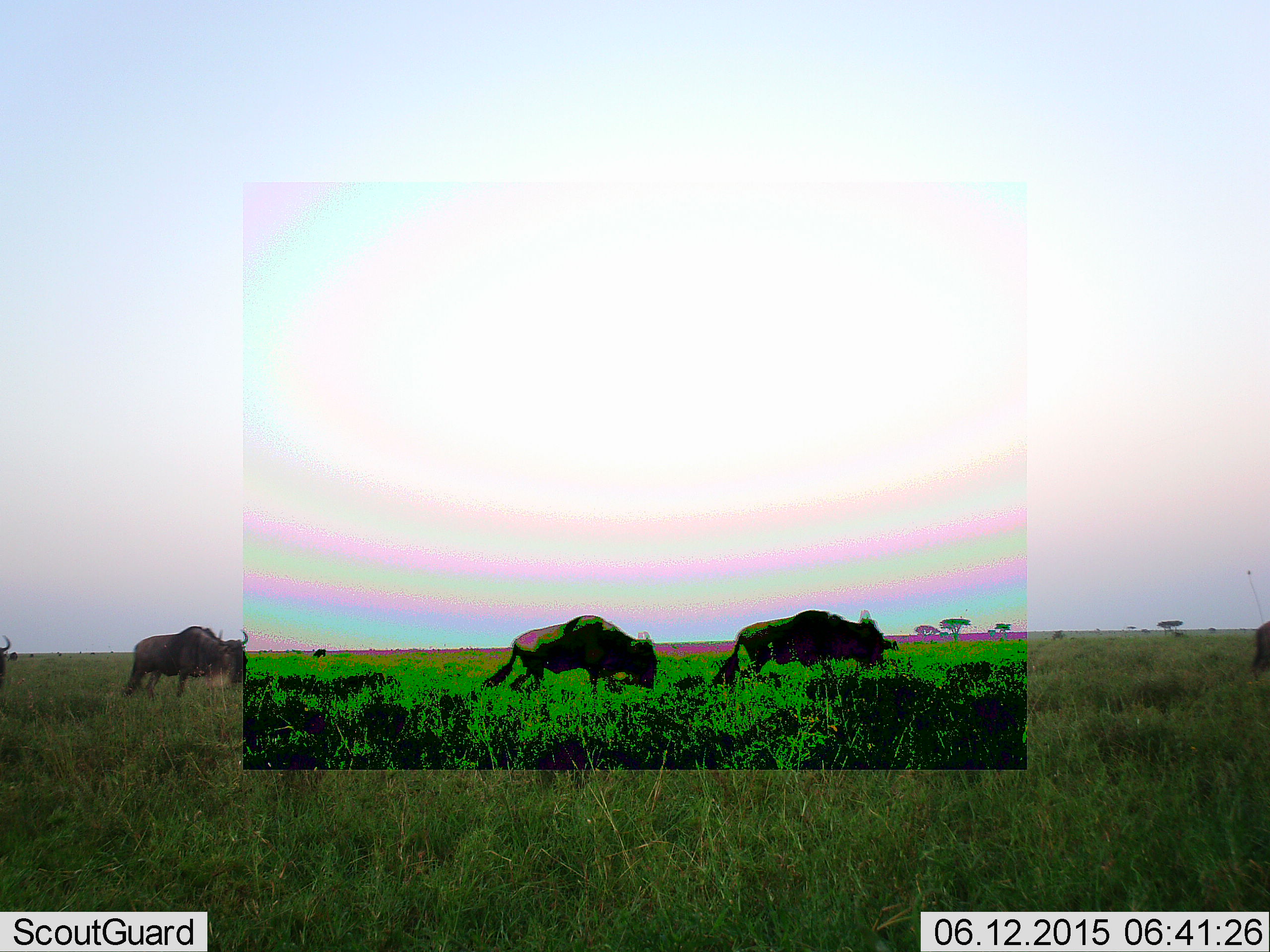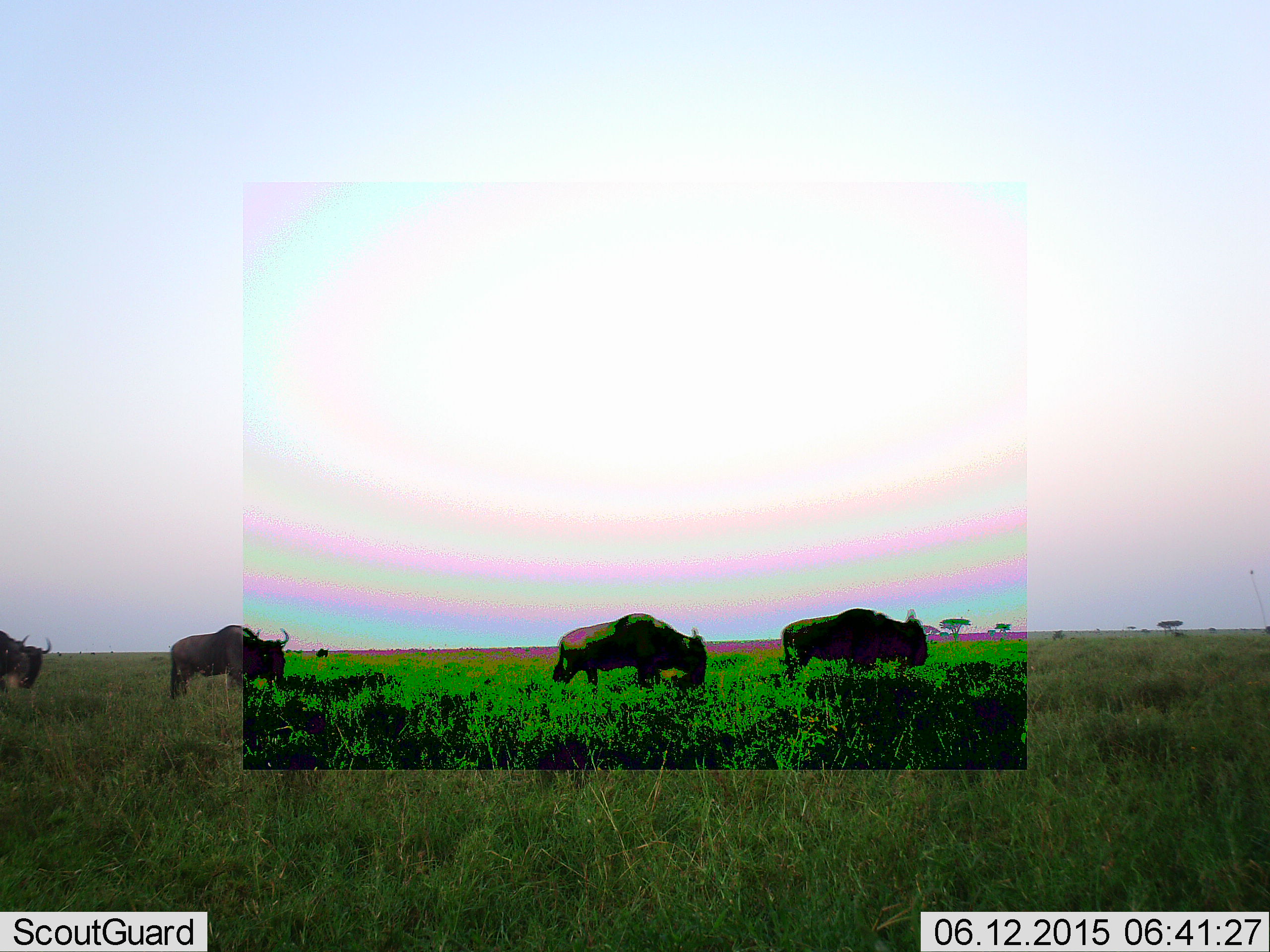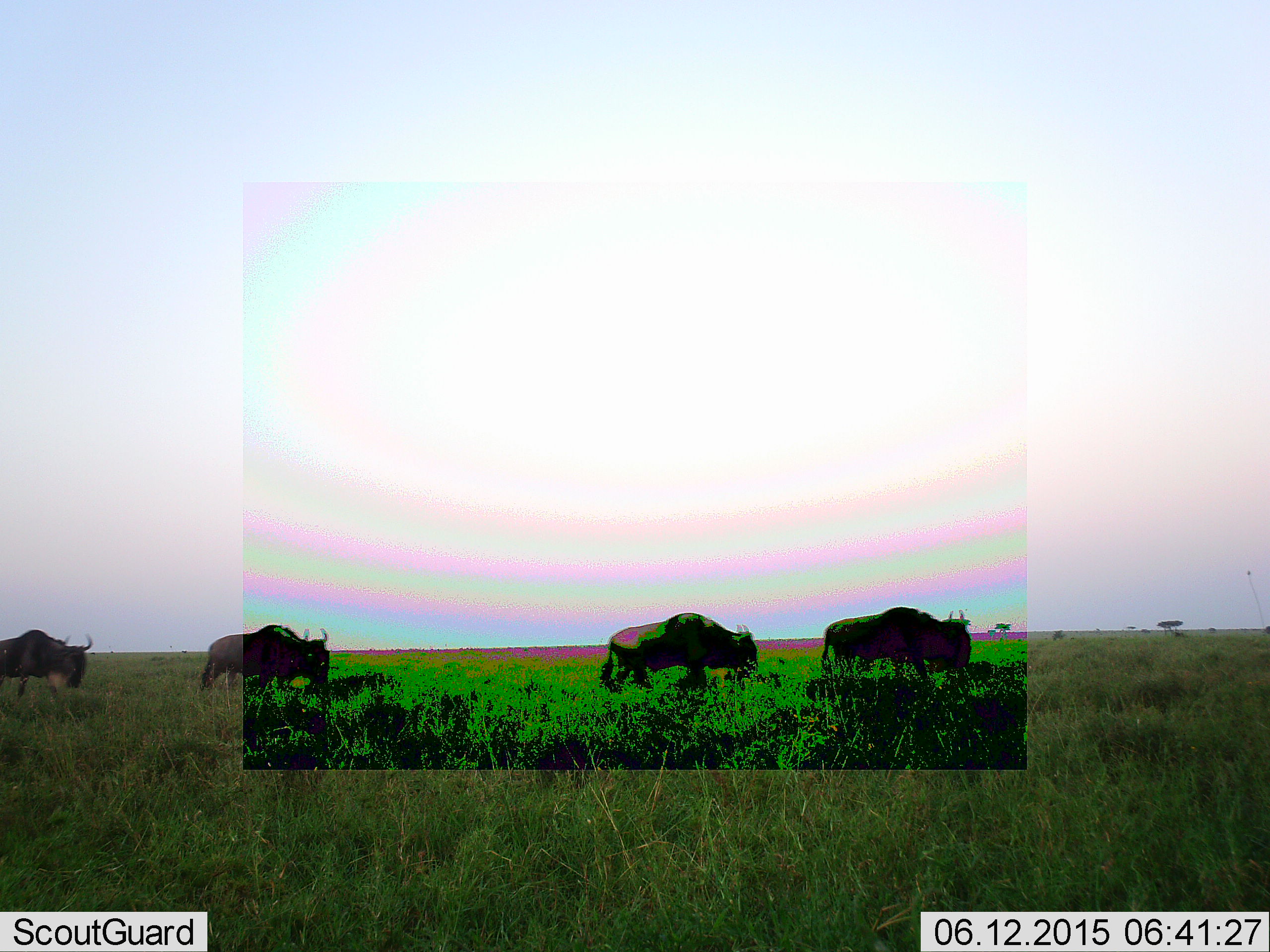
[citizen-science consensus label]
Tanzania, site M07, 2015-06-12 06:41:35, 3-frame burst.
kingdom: Animalia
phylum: Chordata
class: Mammalia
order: Artiodactyla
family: Bovidae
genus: Connochaetes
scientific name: Connochaetes taurinus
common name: blue wildebeest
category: wildebeest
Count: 5.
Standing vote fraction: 20%.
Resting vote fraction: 0%.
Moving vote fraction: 100%.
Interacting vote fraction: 0%.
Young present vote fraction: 0%.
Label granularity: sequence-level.